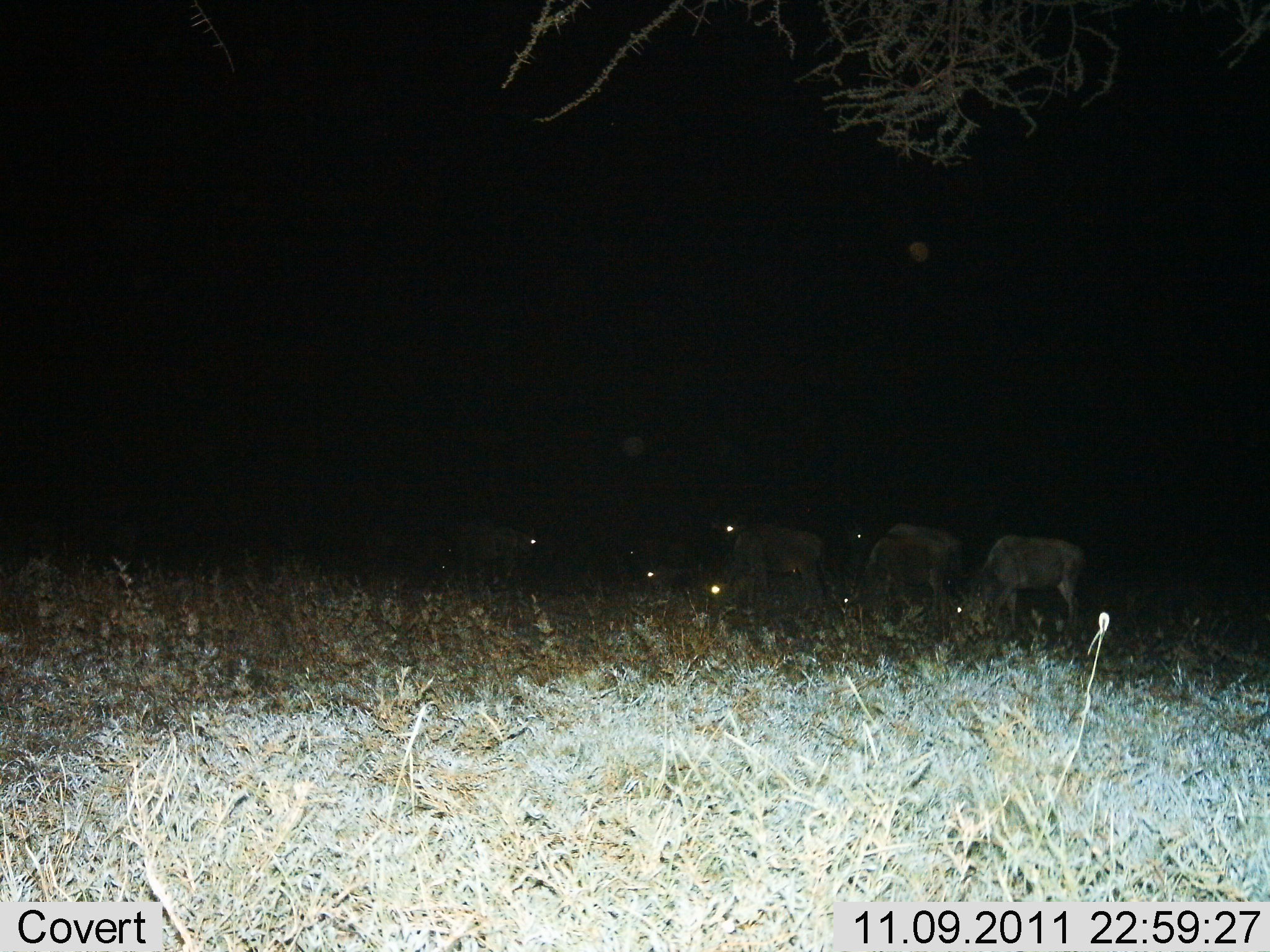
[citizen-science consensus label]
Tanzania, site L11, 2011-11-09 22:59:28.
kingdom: Animalia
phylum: Chordata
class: Mammalia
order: Artiodactyla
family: Bovidae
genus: Connochaetes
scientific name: Connochaetes taurinus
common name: blue wildebeest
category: wildebeest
Wildebeest (blue wildebeest) (Connochaetes taurinus), count 7. Behavior (volunteer vote fractions): standing 55%, resting 27%, moving 9%, interacting 0%. Young present (vote fraction): 0%. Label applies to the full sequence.